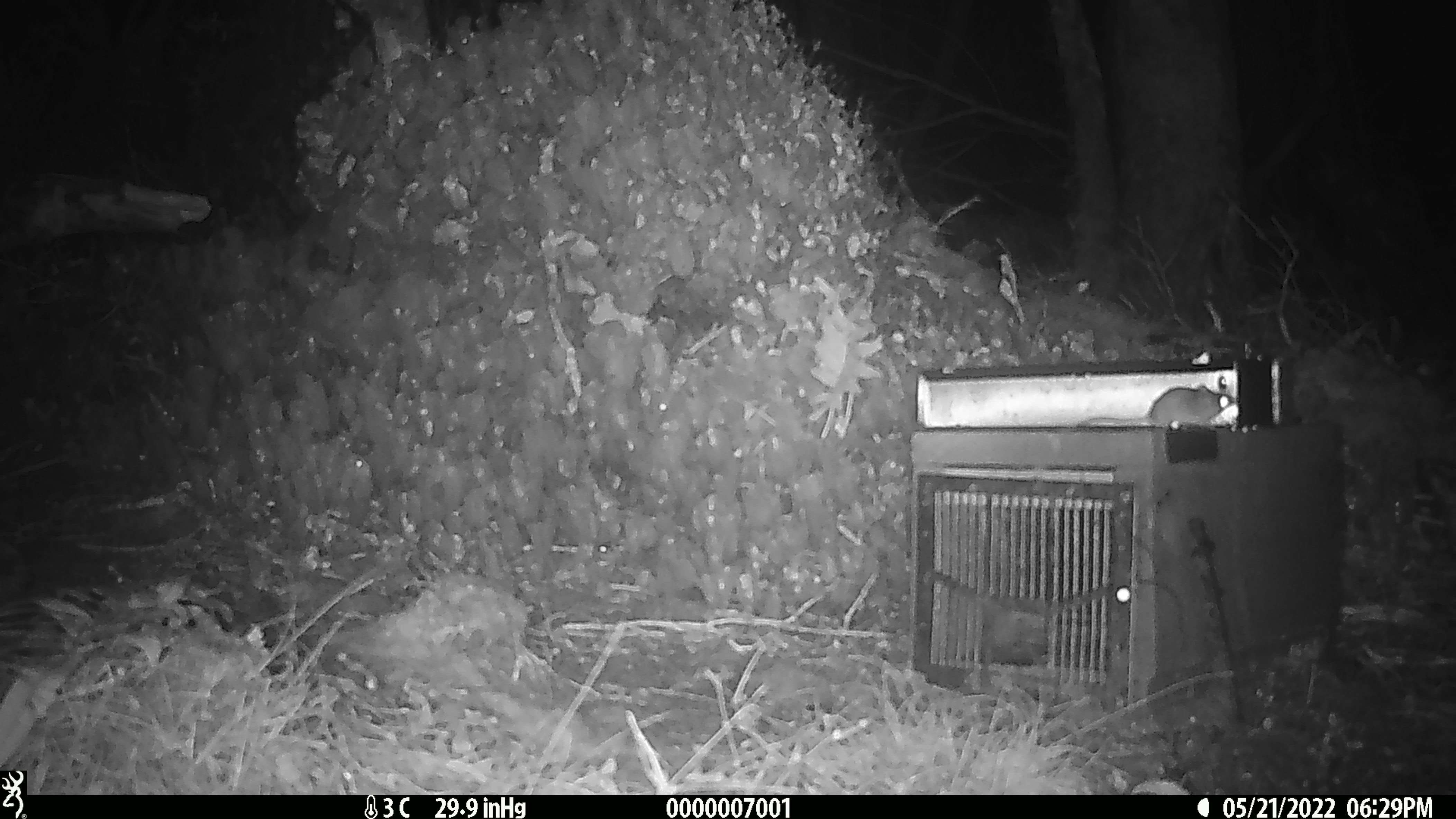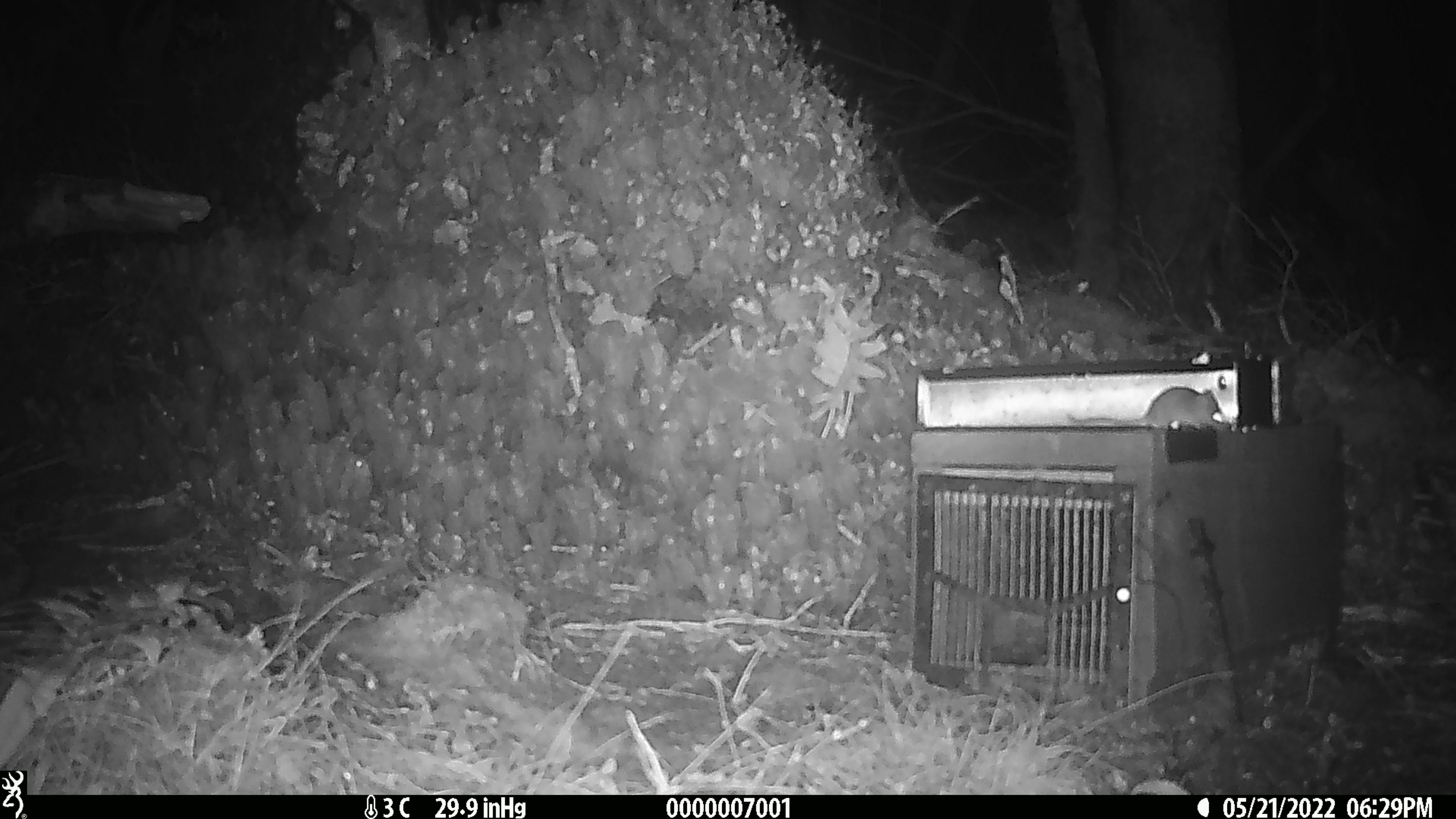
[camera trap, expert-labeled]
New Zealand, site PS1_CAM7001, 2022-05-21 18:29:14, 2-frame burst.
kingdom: Animalia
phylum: Chordata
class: Mammalia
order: Rodentia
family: Muridae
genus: Mus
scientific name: Mus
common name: mouse